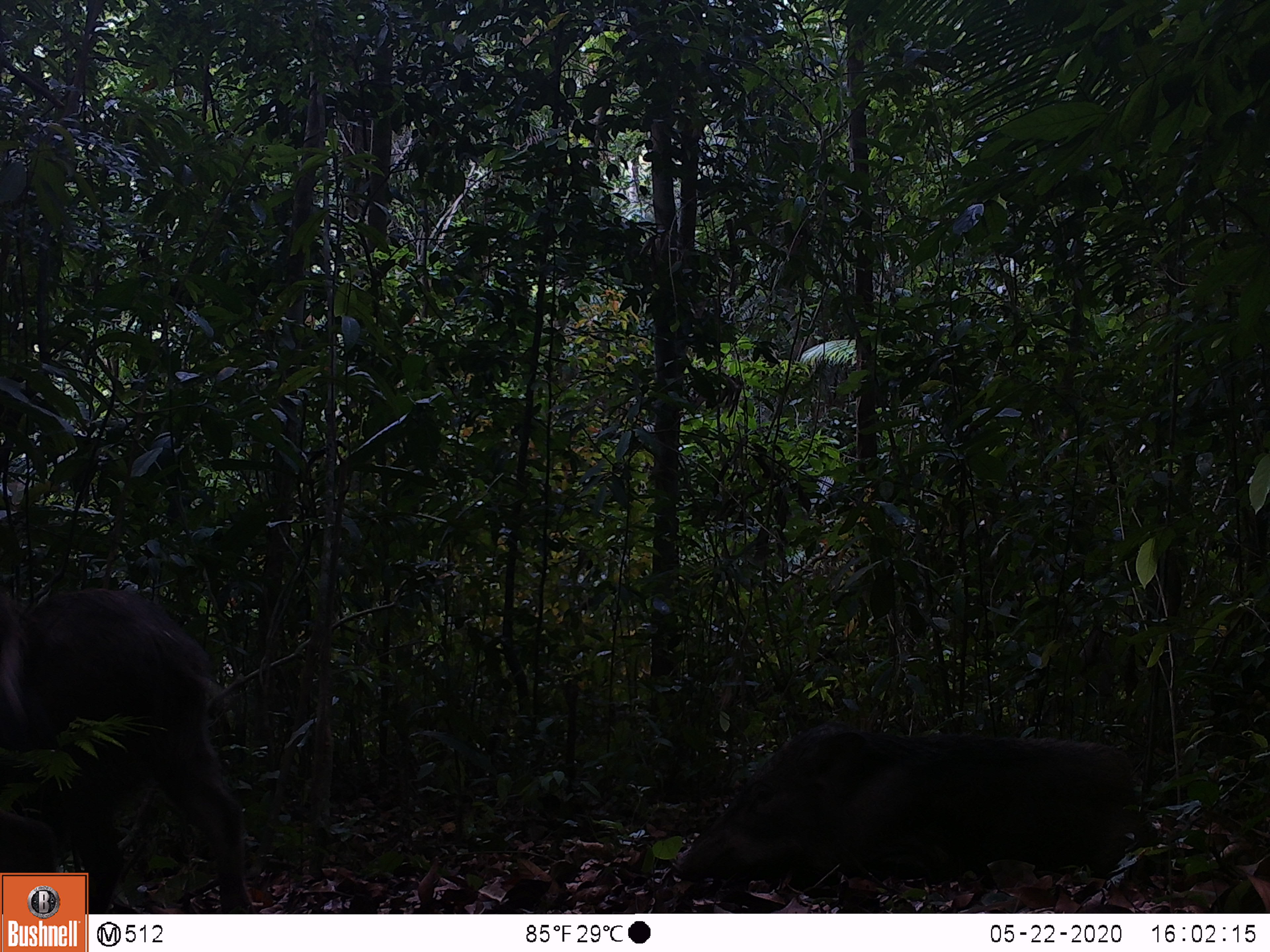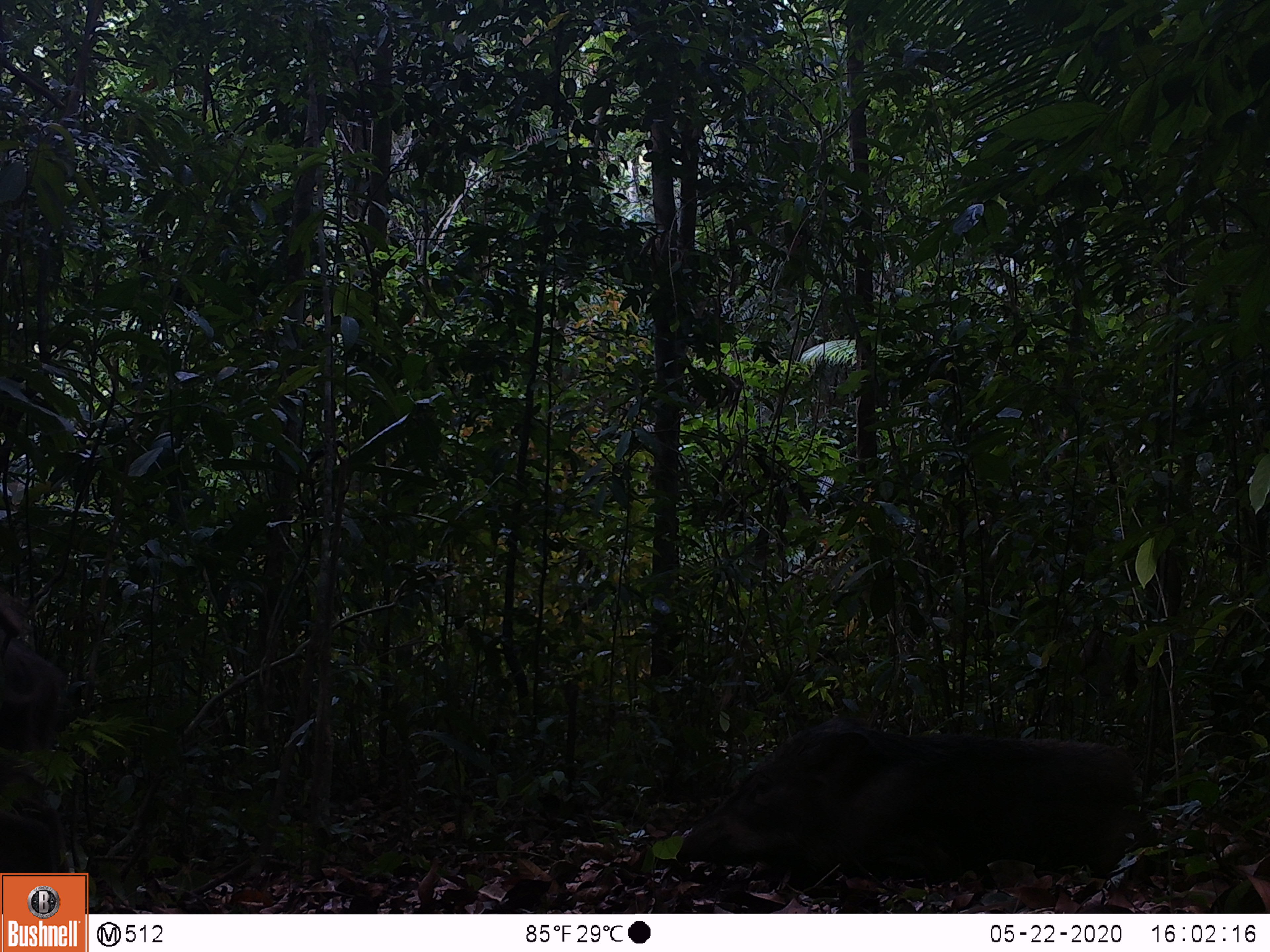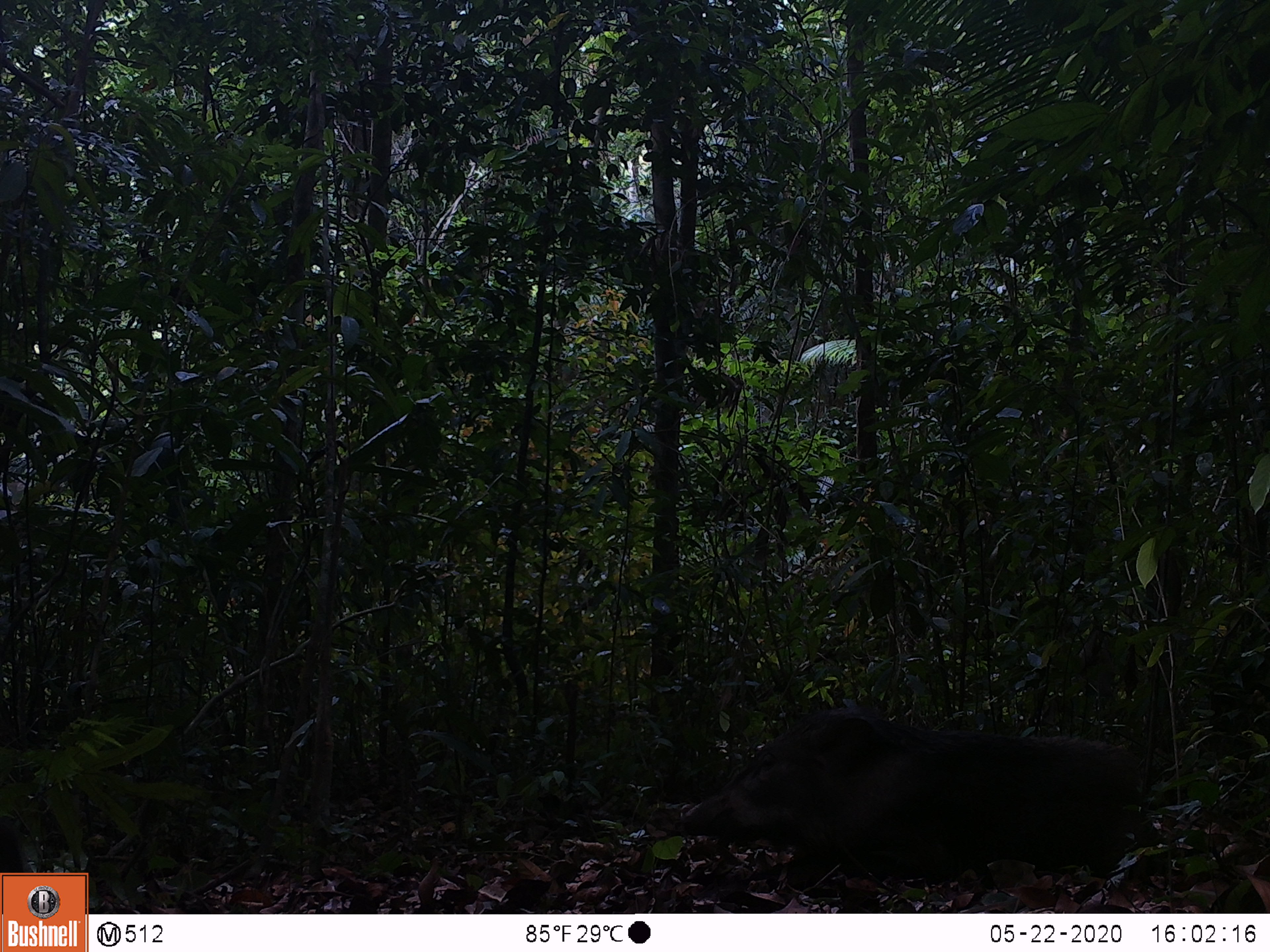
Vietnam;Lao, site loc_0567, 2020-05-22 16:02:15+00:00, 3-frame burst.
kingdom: Animalia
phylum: Chordata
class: Mammalia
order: Artiodactyla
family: Suidae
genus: Sus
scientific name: Sus scrofa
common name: eurasian wild pig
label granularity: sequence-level